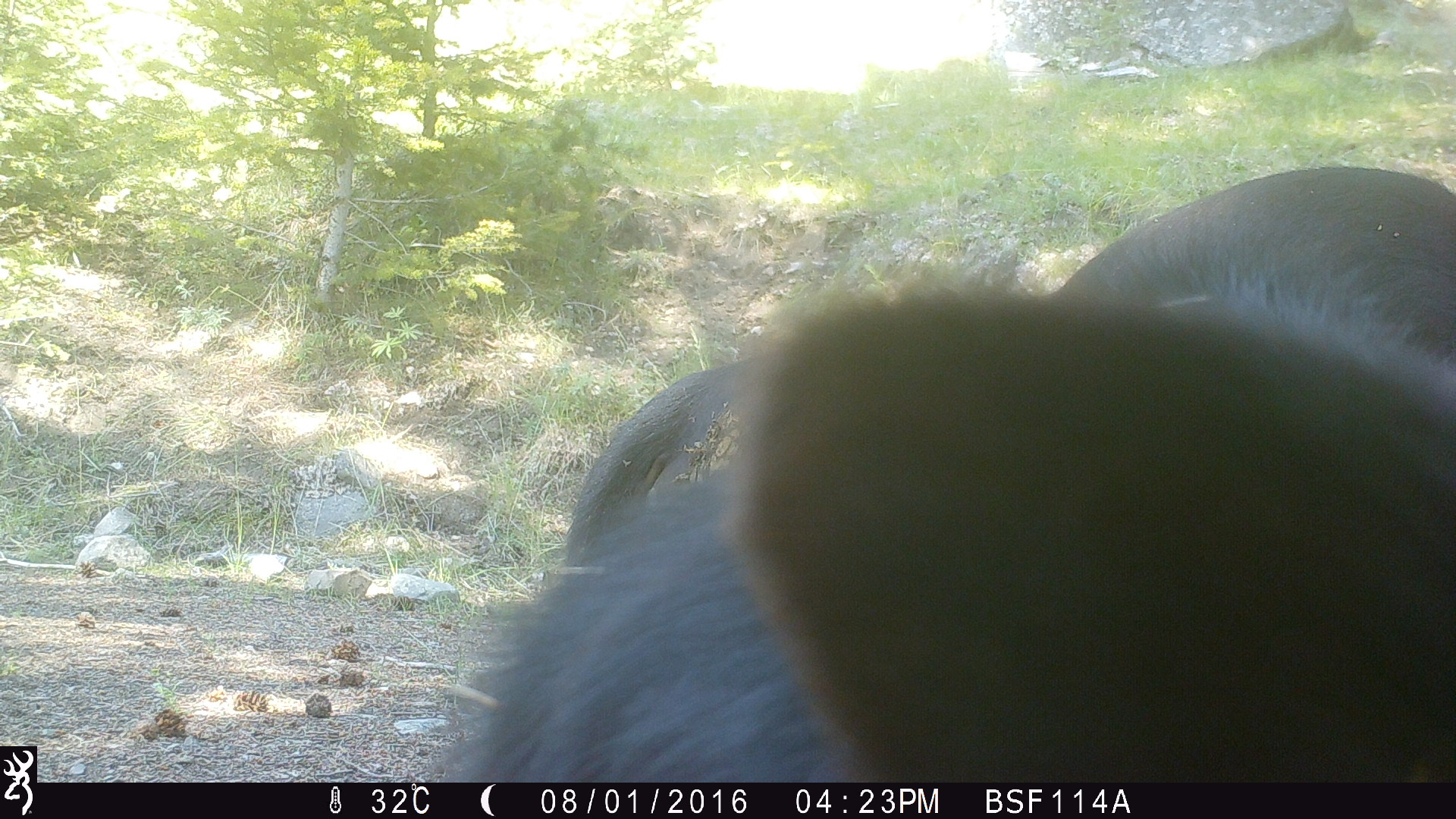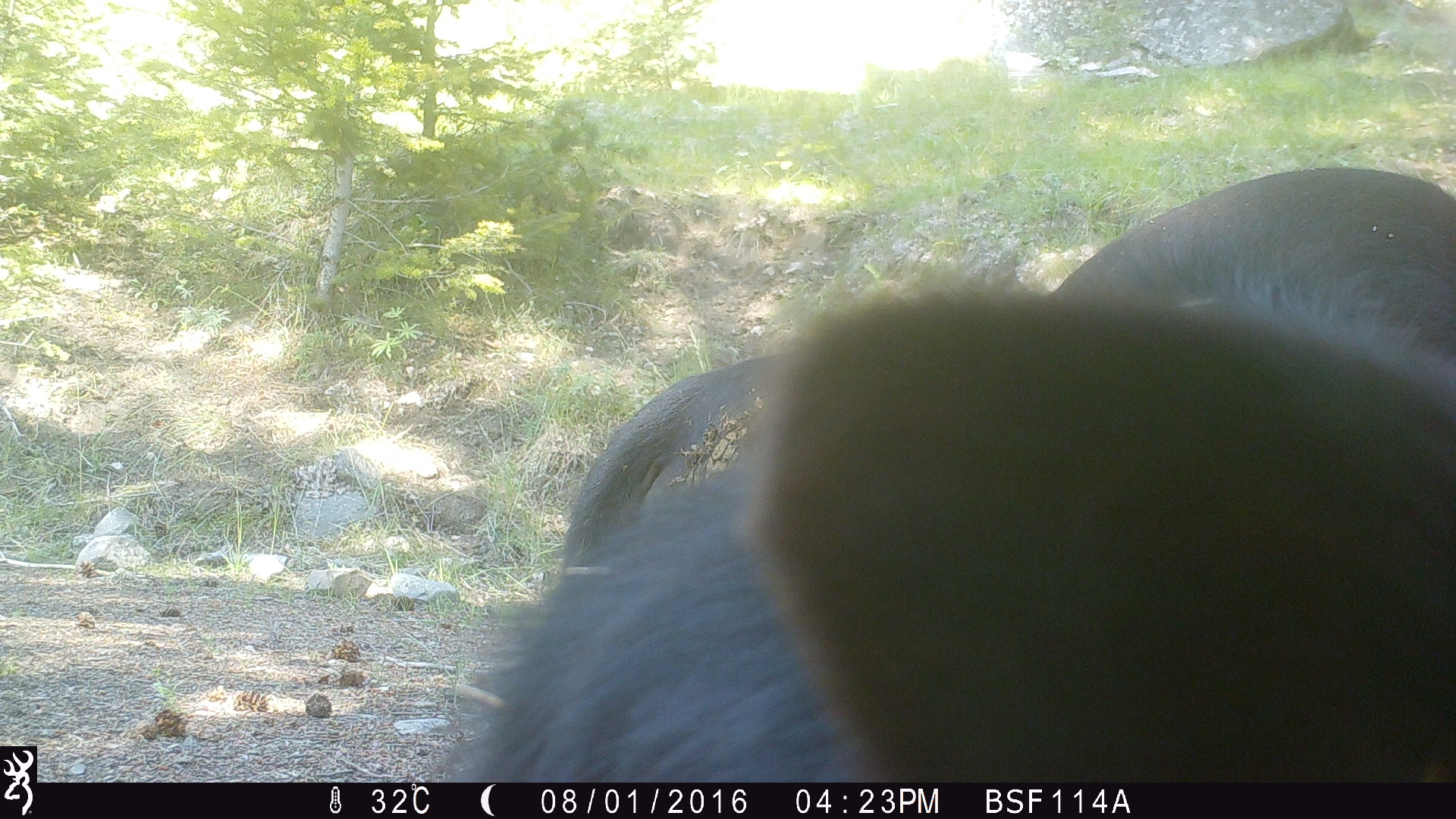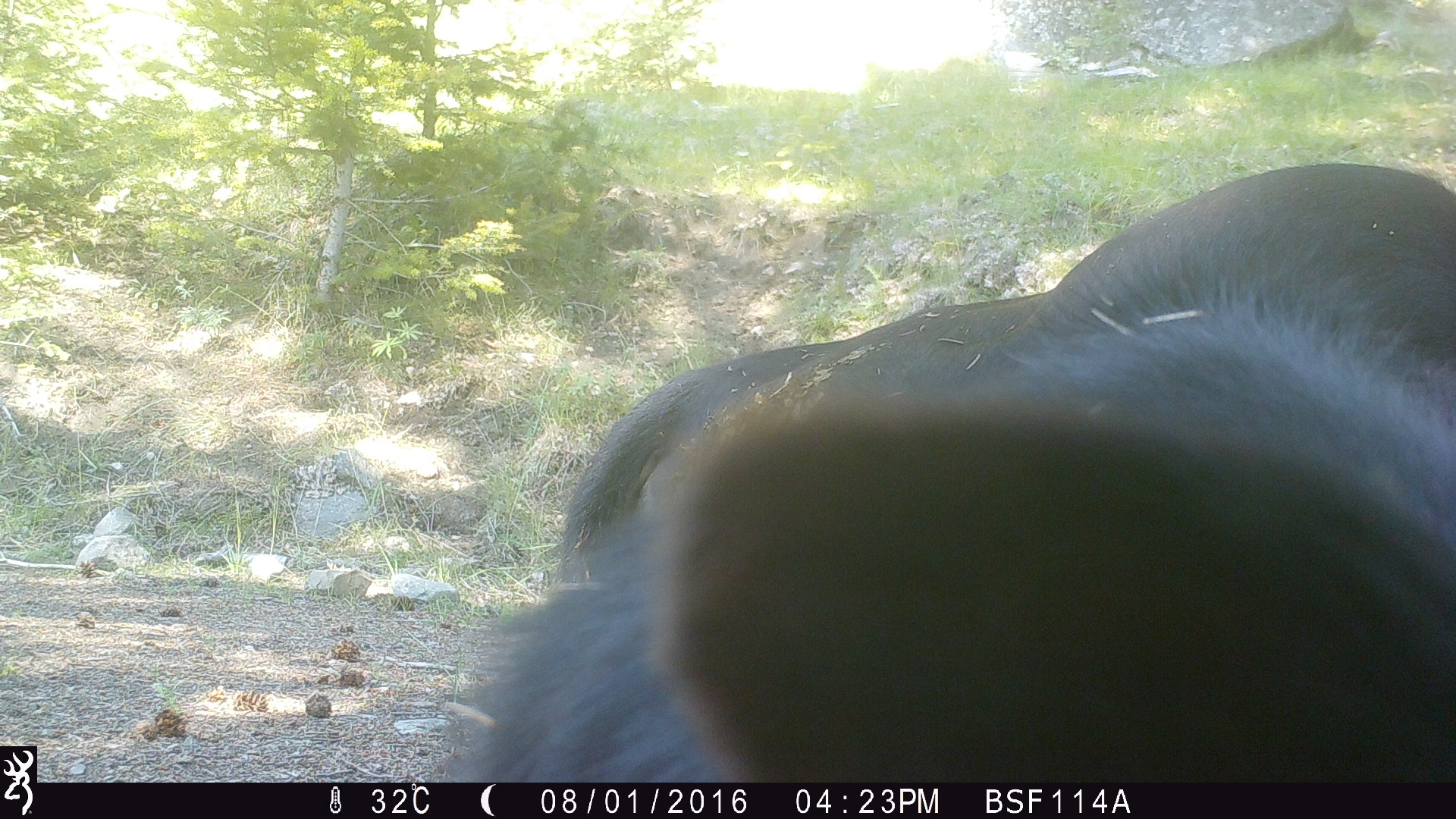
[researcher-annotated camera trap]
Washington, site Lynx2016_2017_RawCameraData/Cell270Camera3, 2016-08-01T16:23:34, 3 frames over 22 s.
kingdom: Animalia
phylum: Chordata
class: Mammalia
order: Artiodactyla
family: Bovidae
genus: Bos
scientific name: Bos taurus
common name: domestic cattle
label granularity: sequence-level